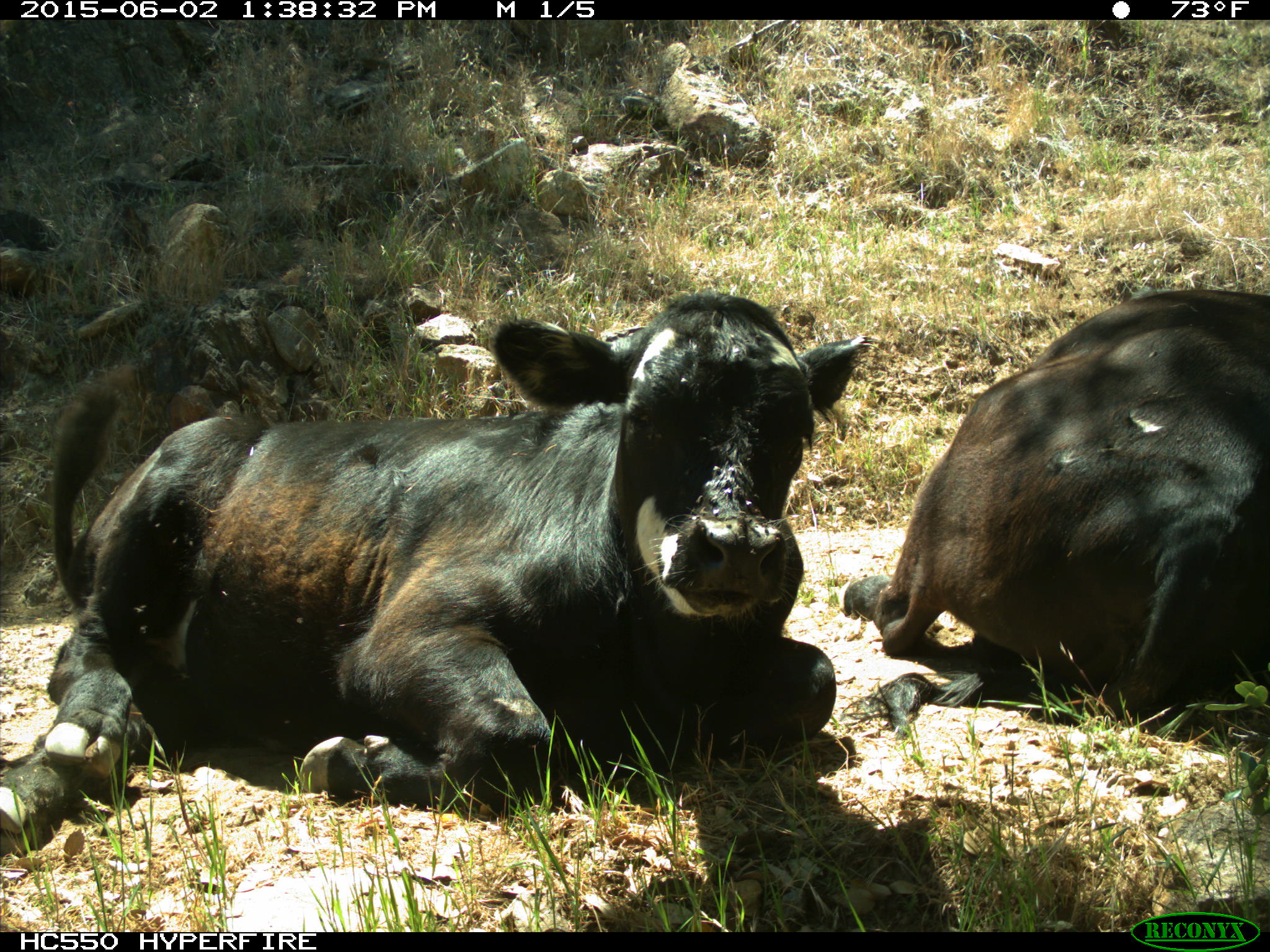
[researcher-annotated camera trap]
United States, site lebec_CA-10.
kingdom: Animalia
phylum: Chordata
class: Mammalia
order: Artiodactyla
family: Bovidae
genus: Bos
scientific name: Bos taurus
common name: domestic cow